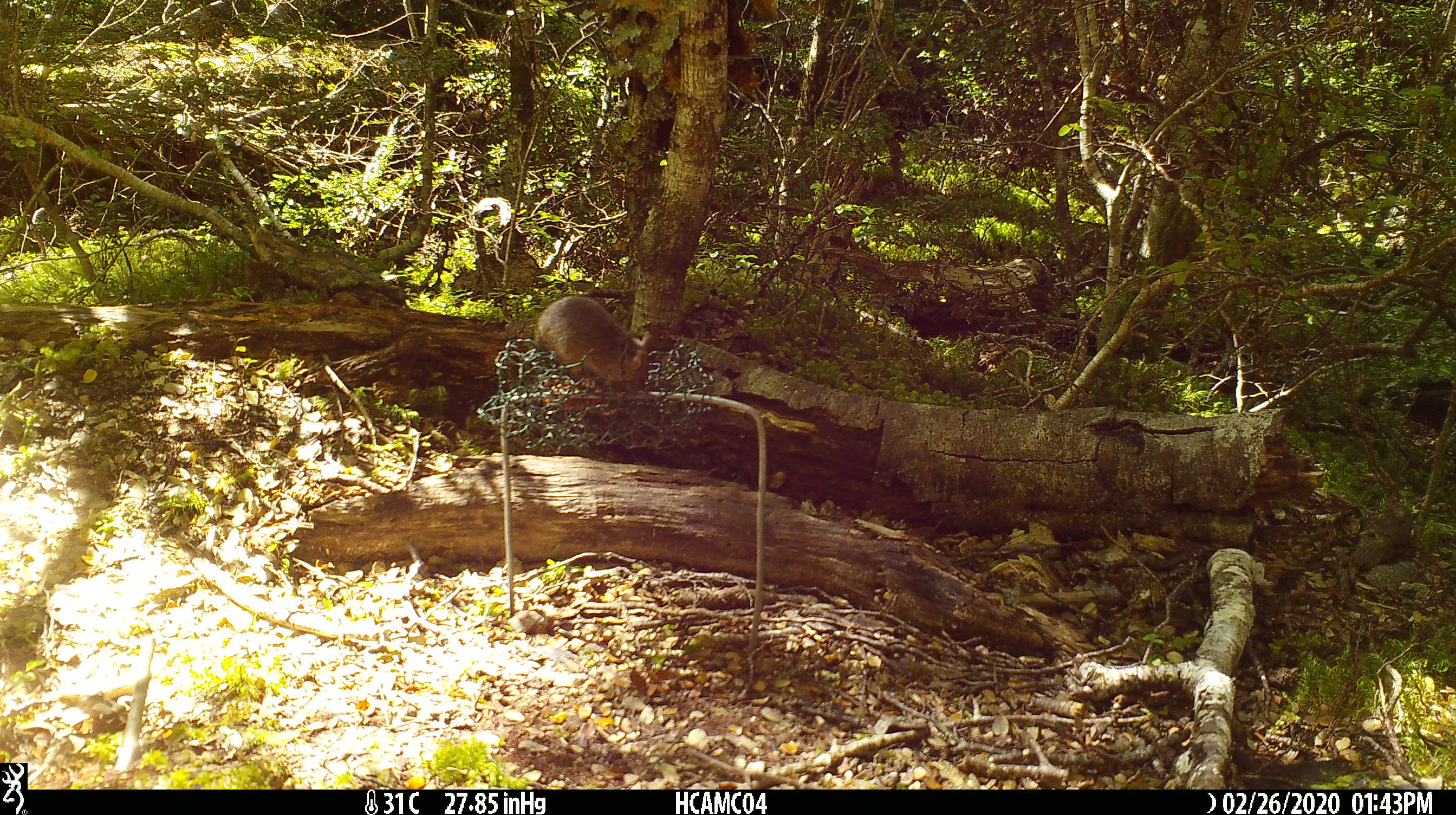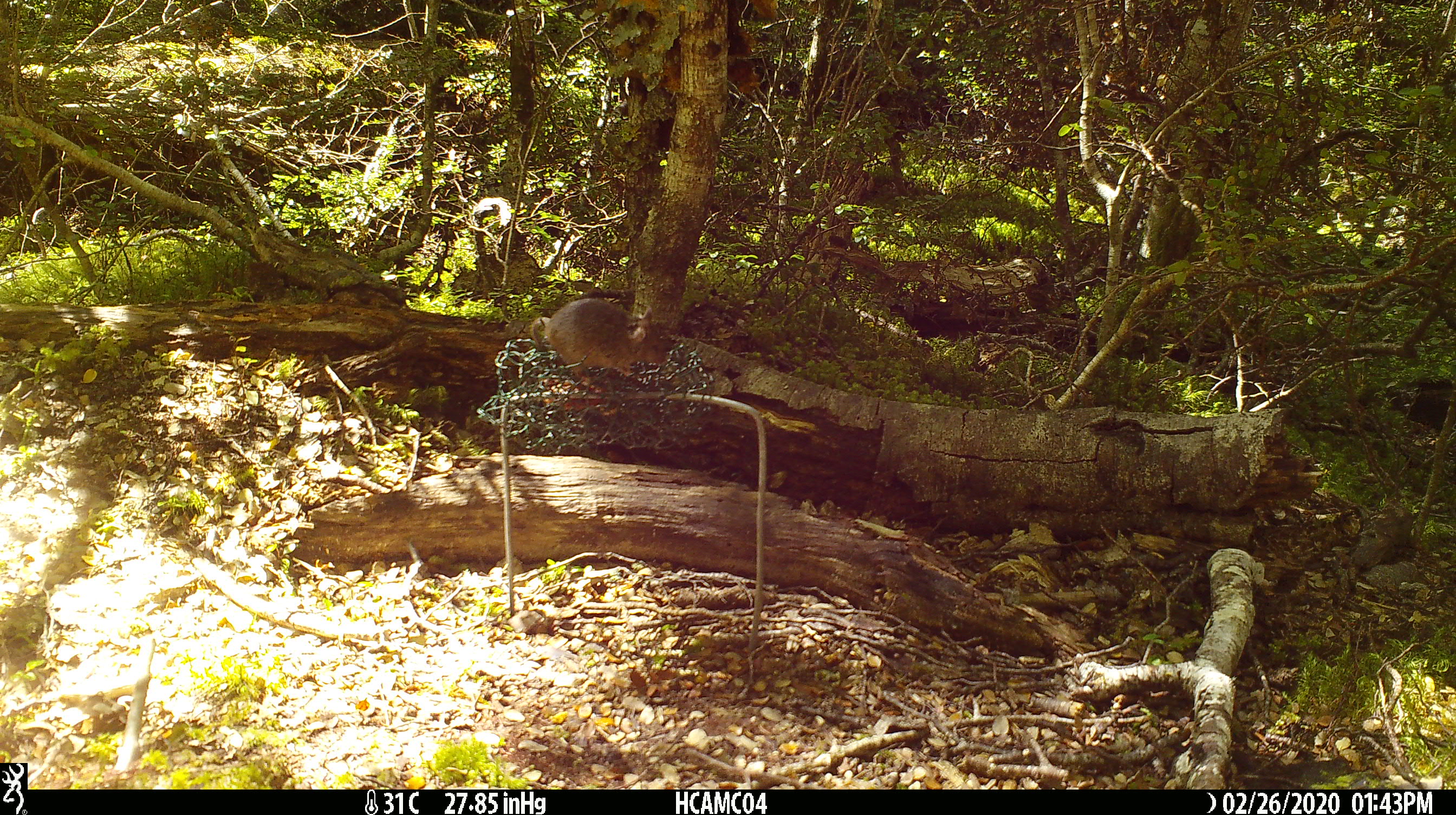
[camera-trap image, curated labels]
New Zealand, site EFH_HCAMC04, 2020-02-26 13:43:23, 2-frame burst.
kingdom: Animalia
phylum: Chordata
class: Mammalia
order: Rodentia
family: Muridae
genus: Mus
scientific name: Mus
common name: mouse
Mouse (Mus).